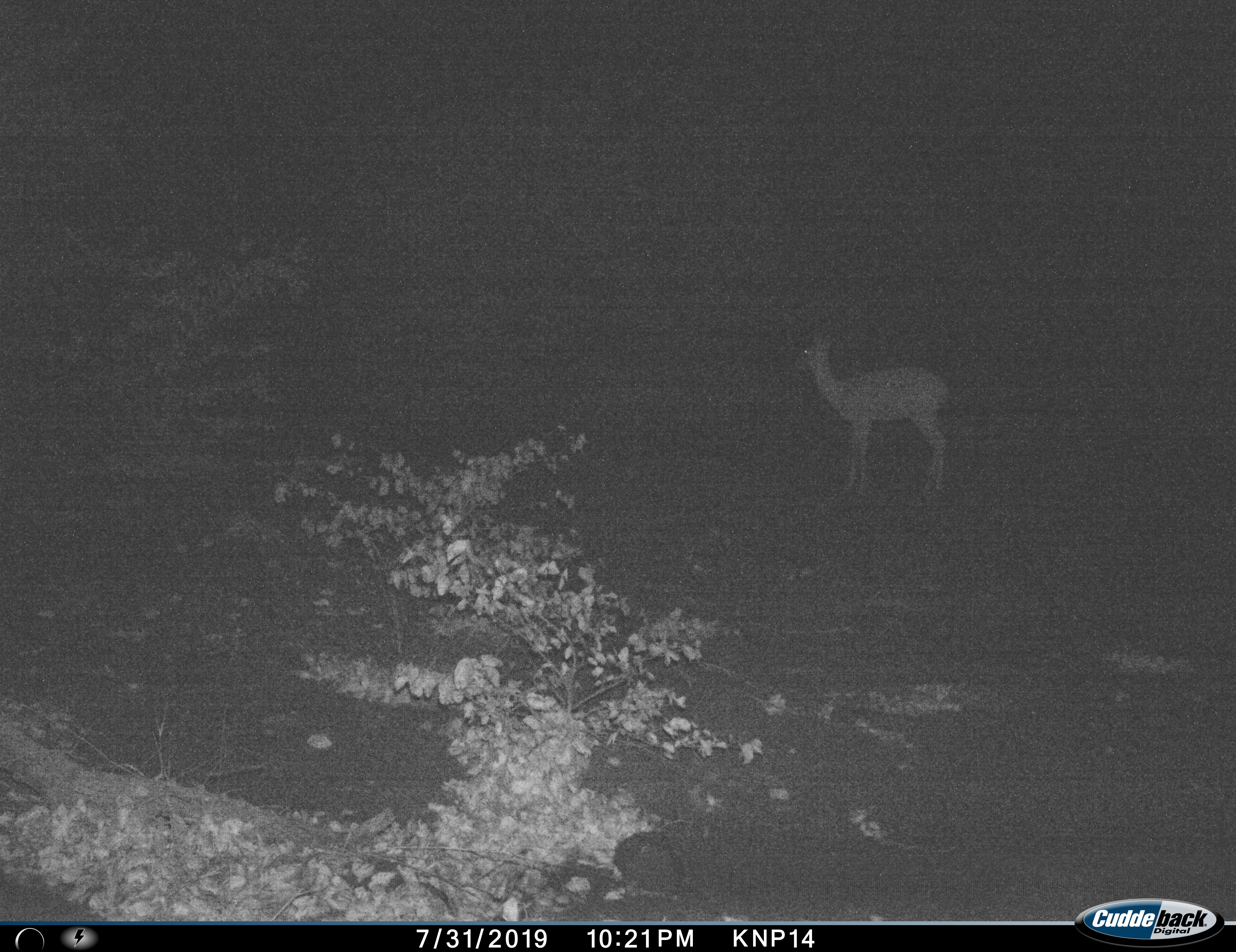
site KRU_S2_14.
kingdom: Animalia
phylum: Chordata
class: Mammalia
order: Artiodactyla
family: Bovidae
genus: Aepyceros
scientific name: Aepyceros melampus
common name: impala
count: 1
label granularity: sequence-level